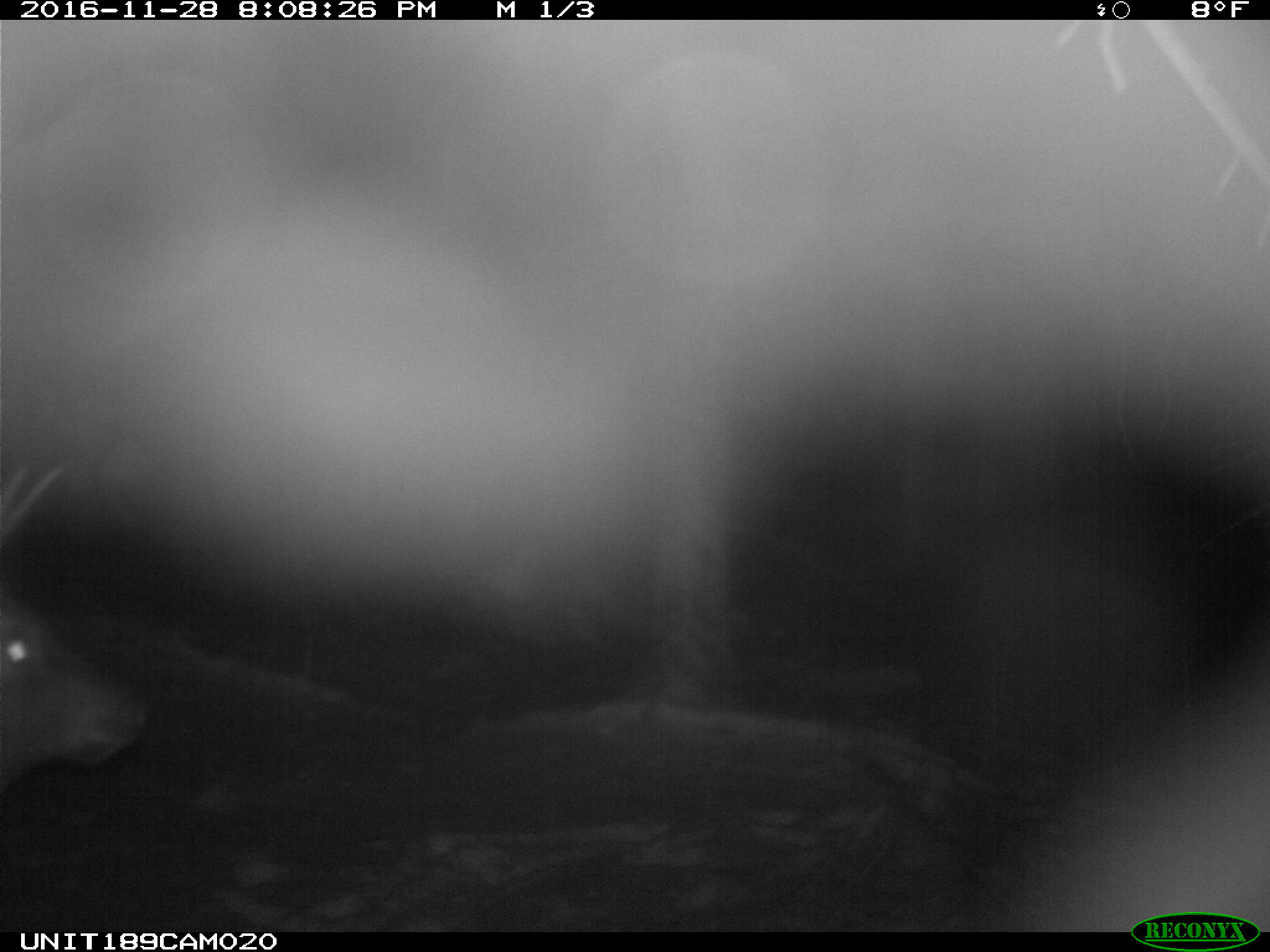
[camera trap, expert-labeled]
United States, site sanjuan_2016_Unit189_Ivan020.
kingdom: Animalia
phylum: Chordata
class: Mammalia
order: Artiodactyla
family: Cervidae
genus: Cervus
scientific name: Cervus elaphus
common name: red deer